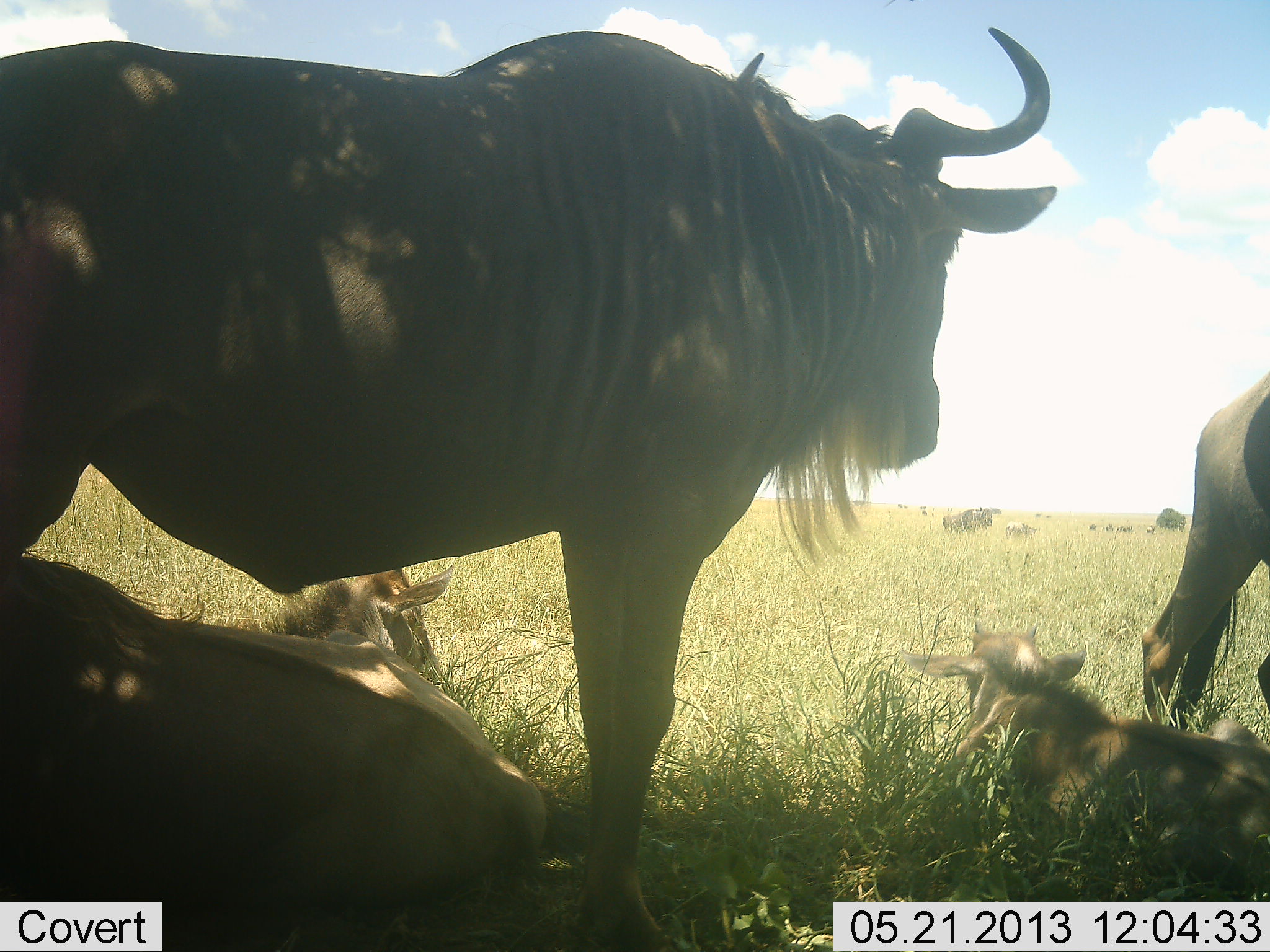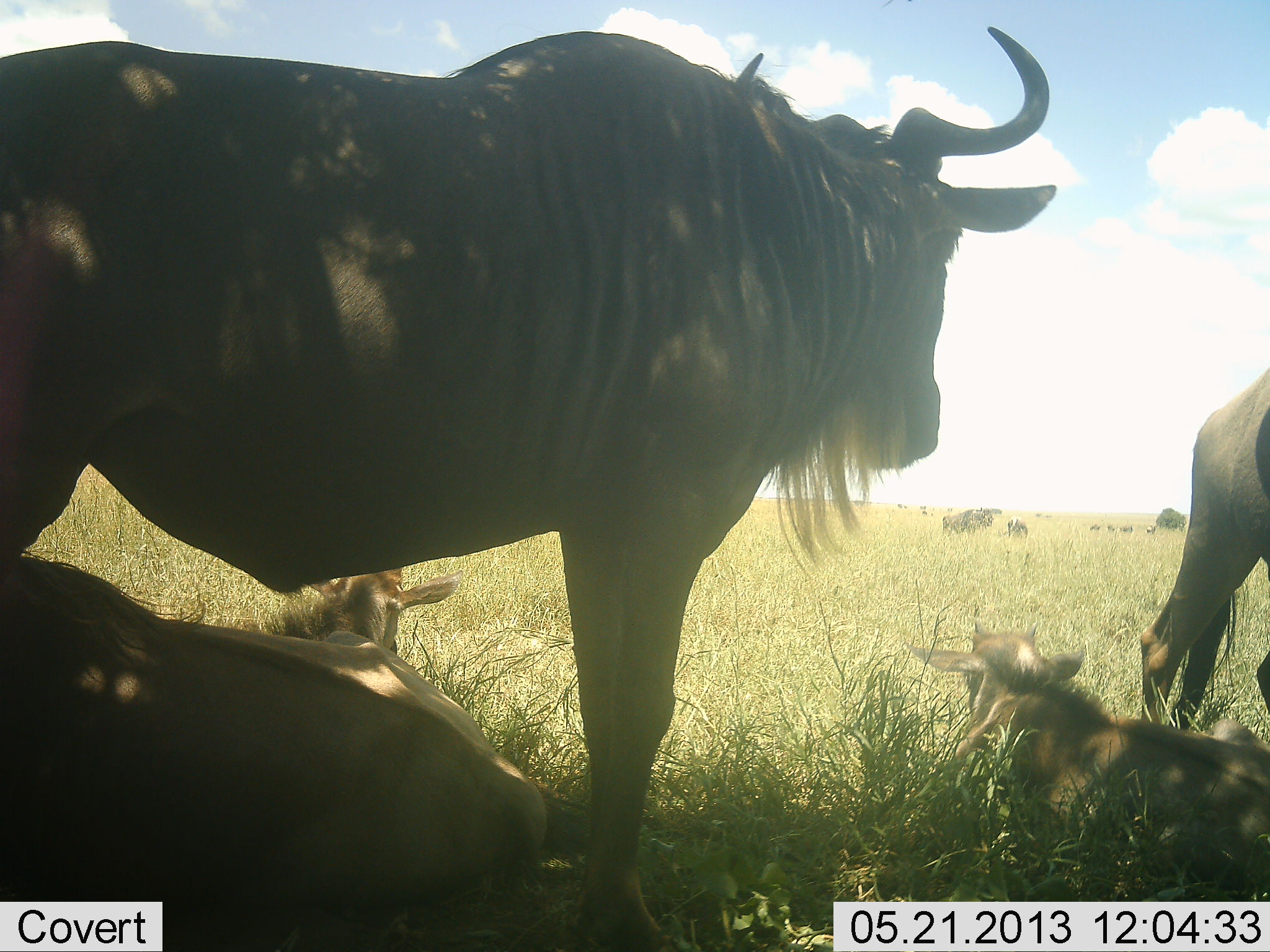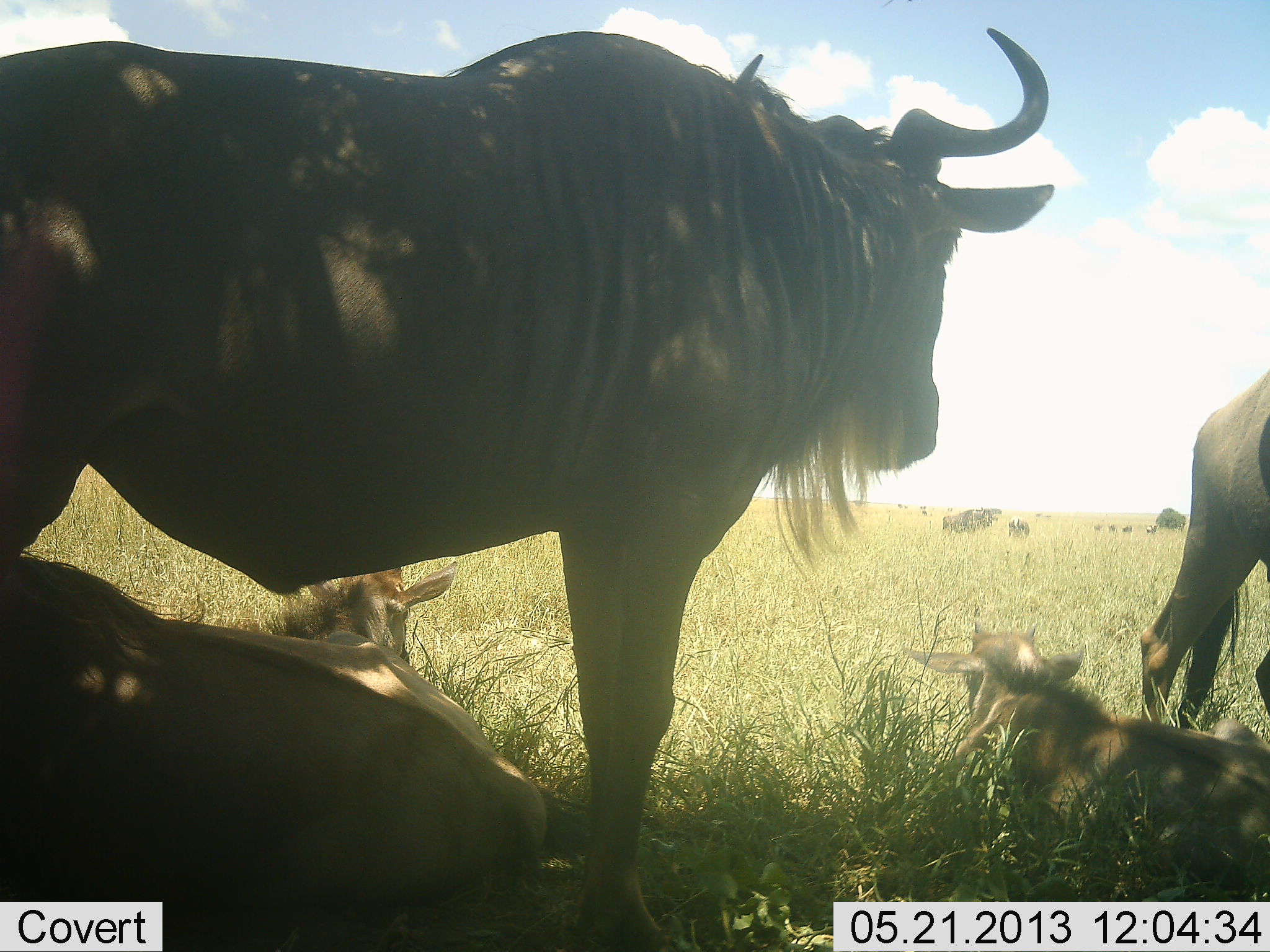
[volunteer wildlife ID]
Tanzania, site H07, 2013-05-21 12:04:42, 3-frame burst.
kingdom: Animalia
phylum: Chordata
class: Mammalia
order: Artiodactyla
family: Bovidae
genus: Connochaetes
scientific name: Connochaetes taurinus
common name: blue wildebeest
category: wildebeest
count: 11-50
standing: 80%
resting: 100%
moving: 20%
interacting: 0%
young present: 80%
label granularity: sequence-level